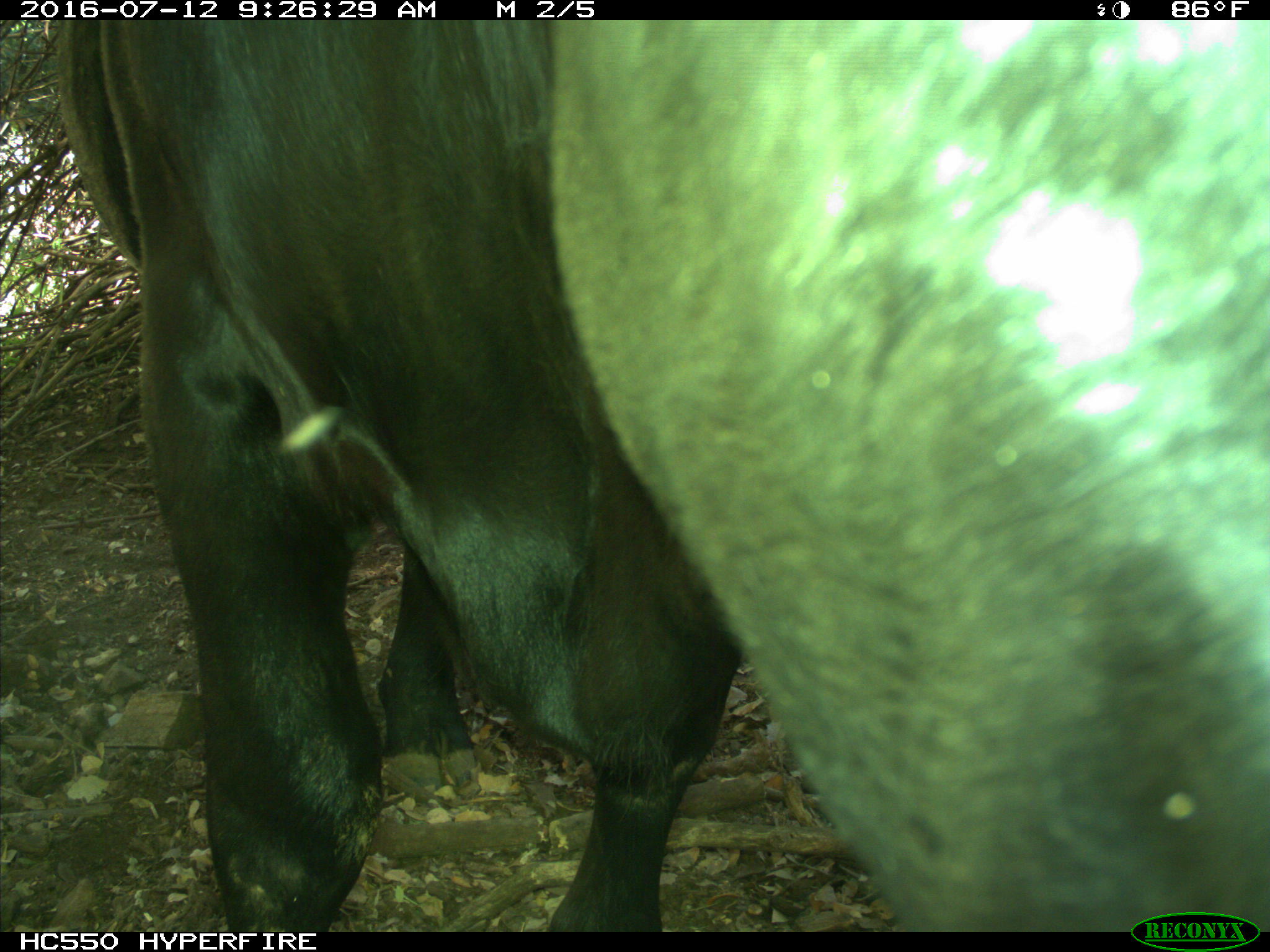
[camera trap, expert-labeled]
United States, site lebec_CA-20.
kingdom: Animalia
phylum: Chordata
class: Mammalia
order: Artiodactyla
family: Bovidae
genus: Bos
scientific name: Bos taurus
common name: domestic cow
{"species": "Bos taurus (domestic cow)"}